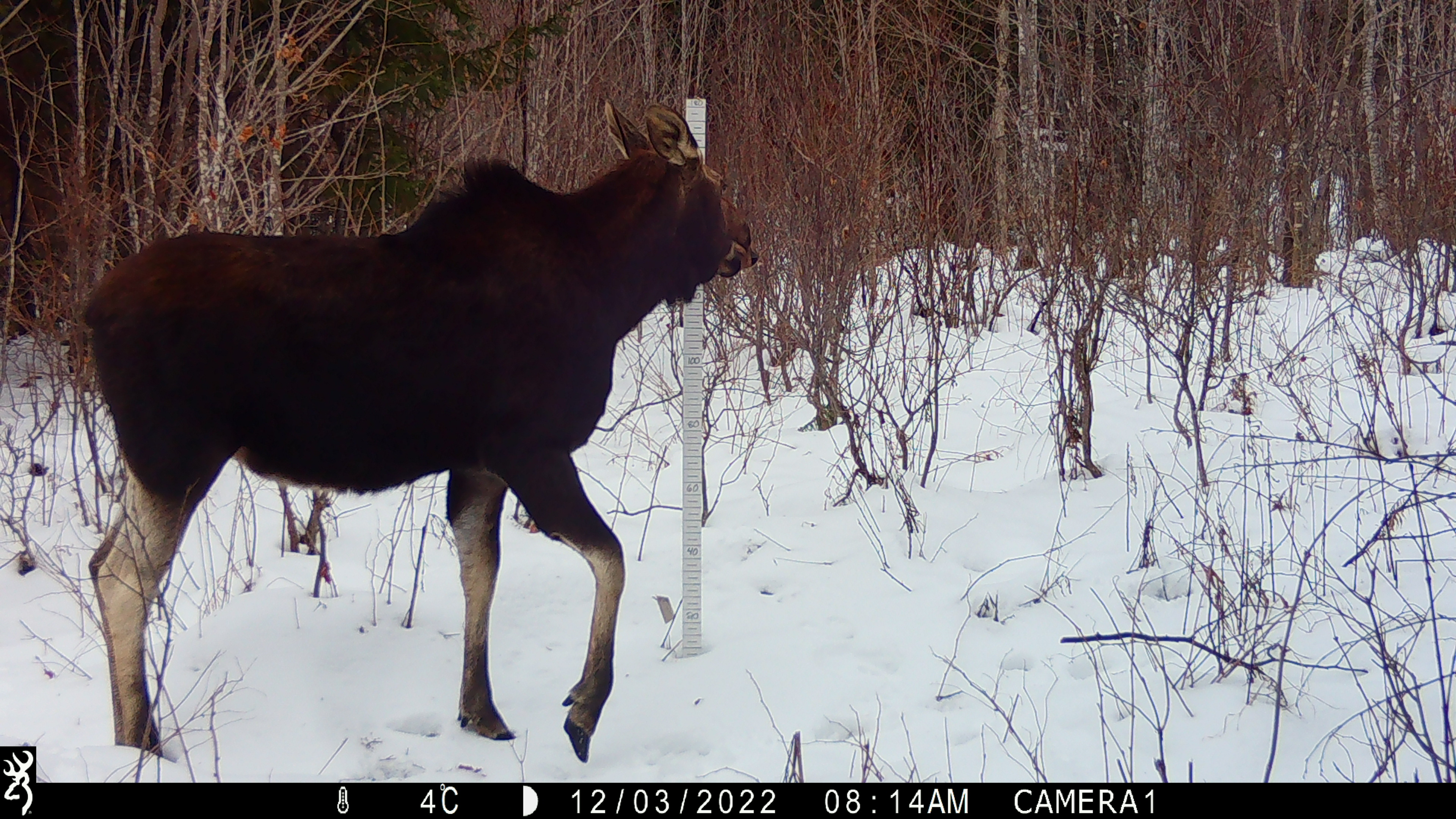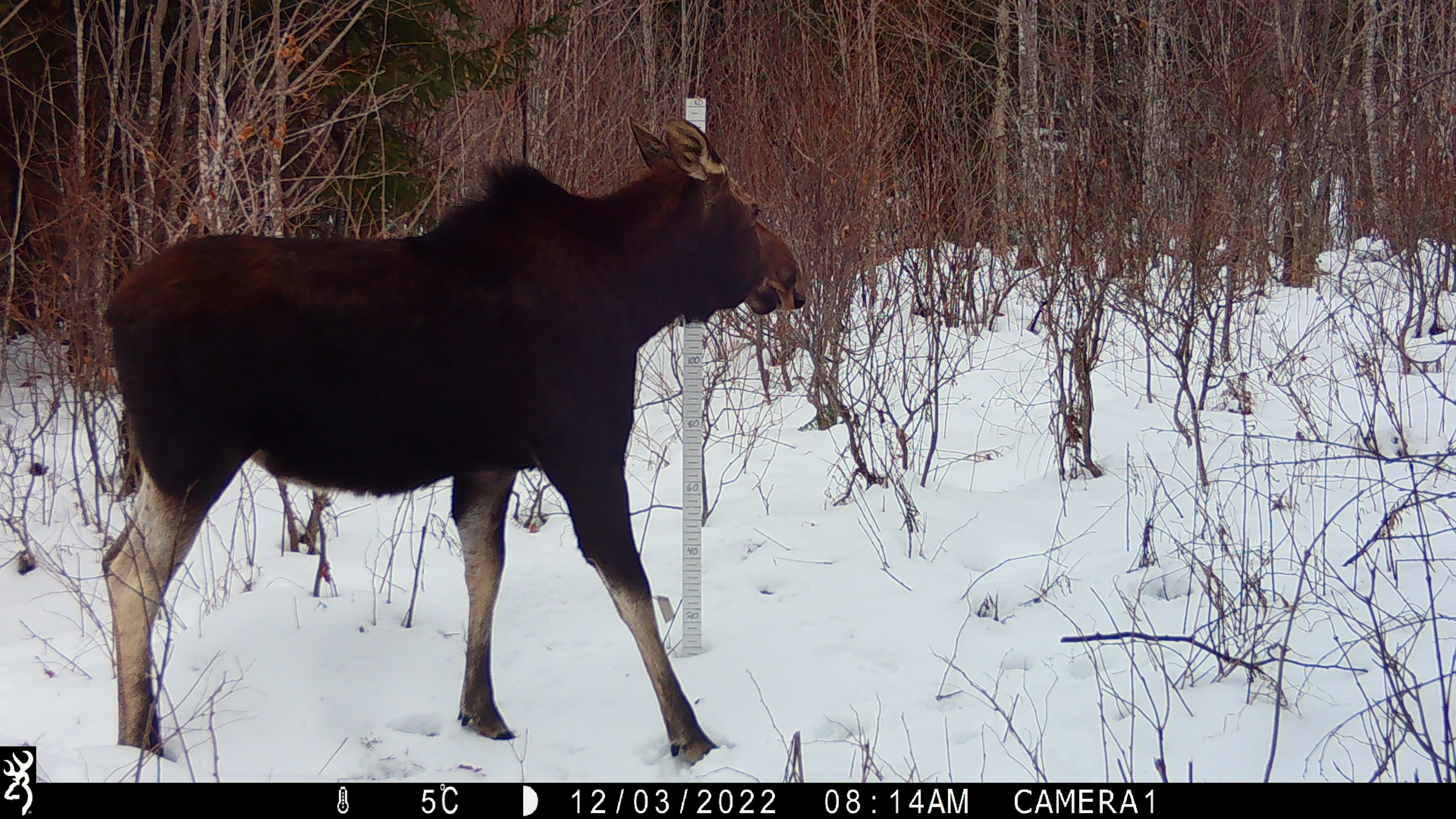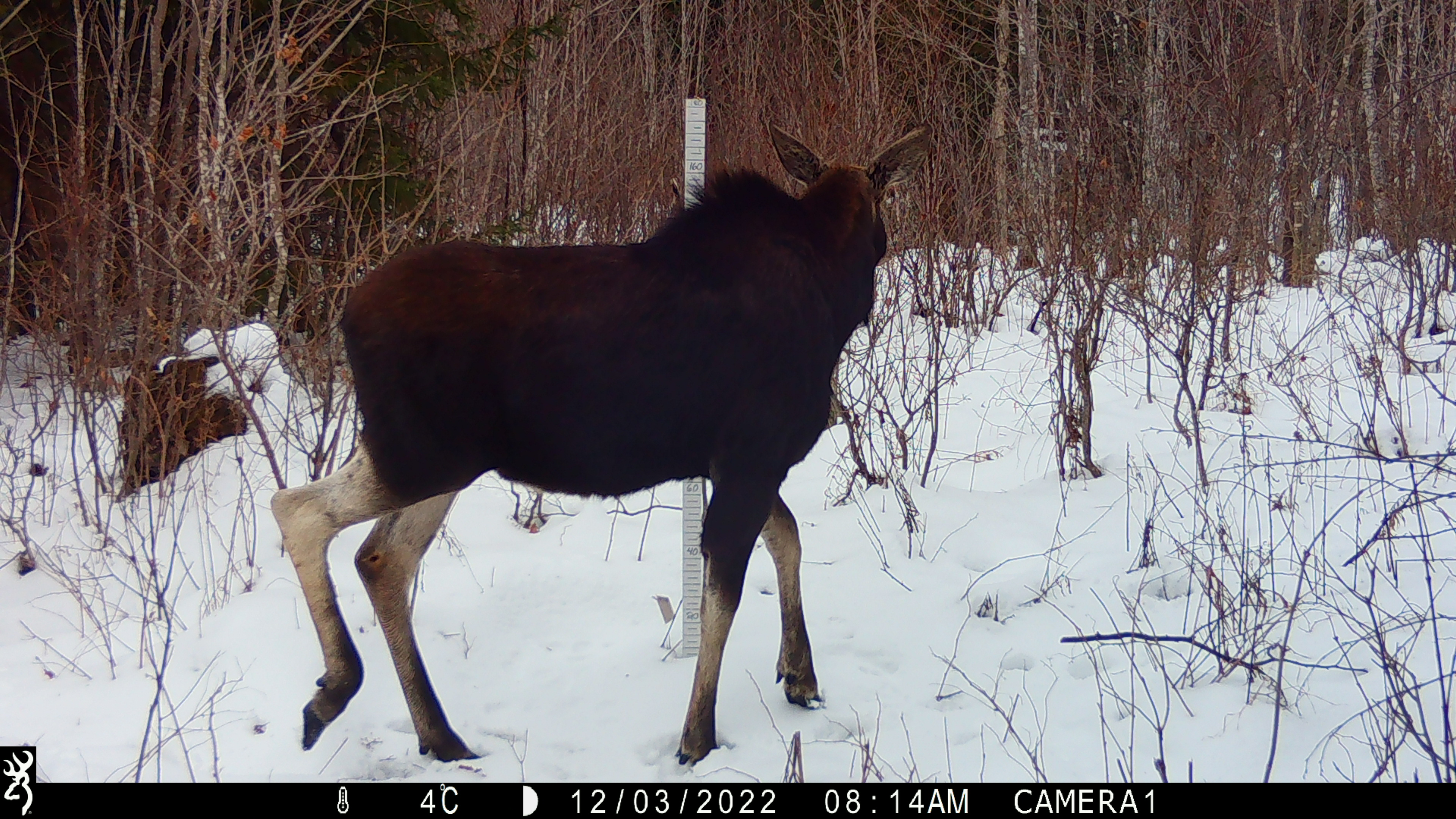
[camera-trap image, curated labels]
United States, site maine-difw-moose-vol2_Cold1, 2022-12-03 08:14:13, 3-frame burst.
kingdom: Animalia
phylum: Chordata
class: Mammalia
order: Artiodactyla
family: Cervidae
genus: Alces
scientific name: Alces alces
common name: moose